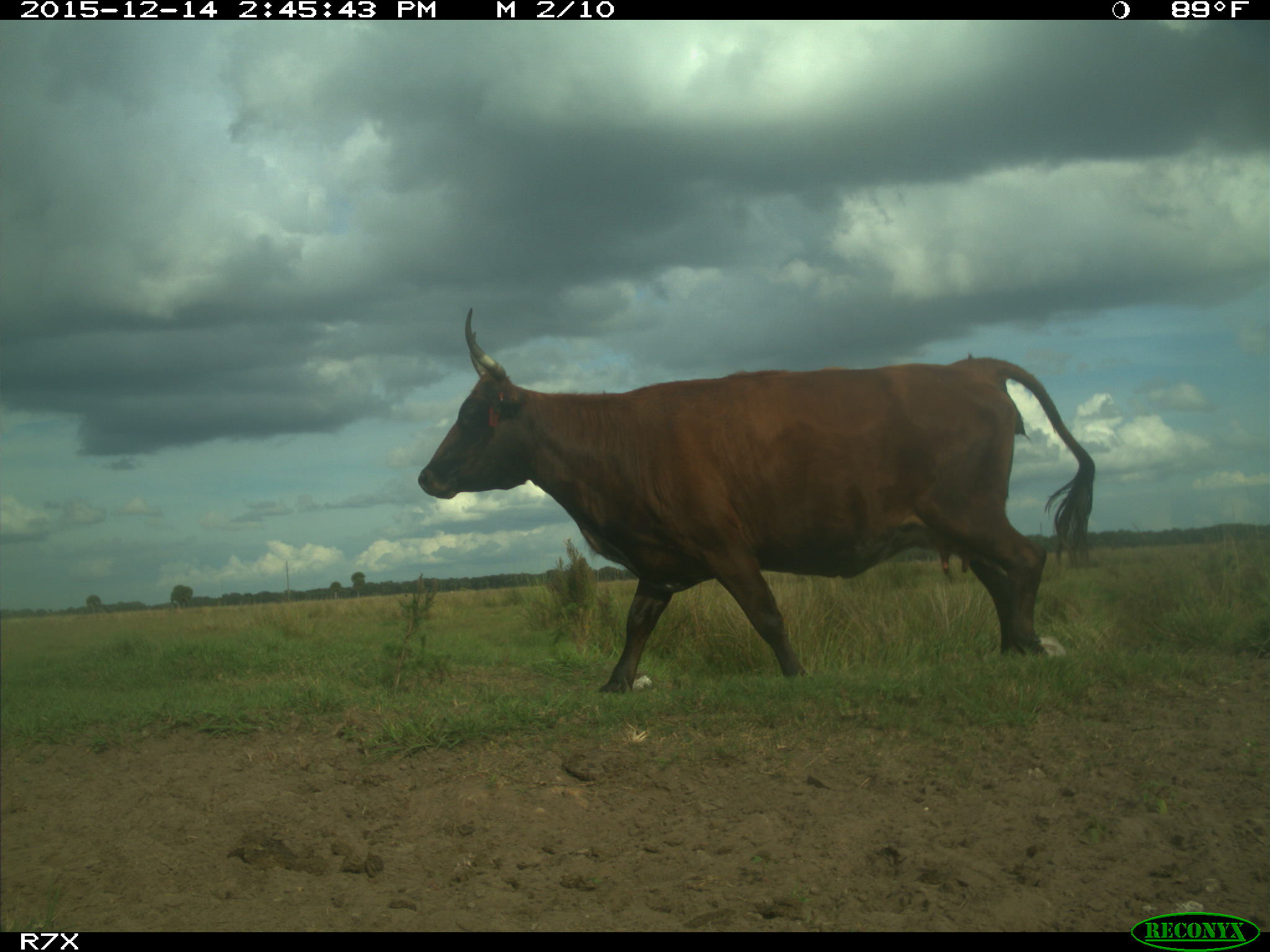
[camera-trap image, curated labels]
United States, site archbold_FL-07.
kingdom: Animalia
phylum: Chordata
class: Mammalia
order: Artiodactyla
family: Bovidae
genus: Bos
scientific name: Bos taurus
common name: domestic cow